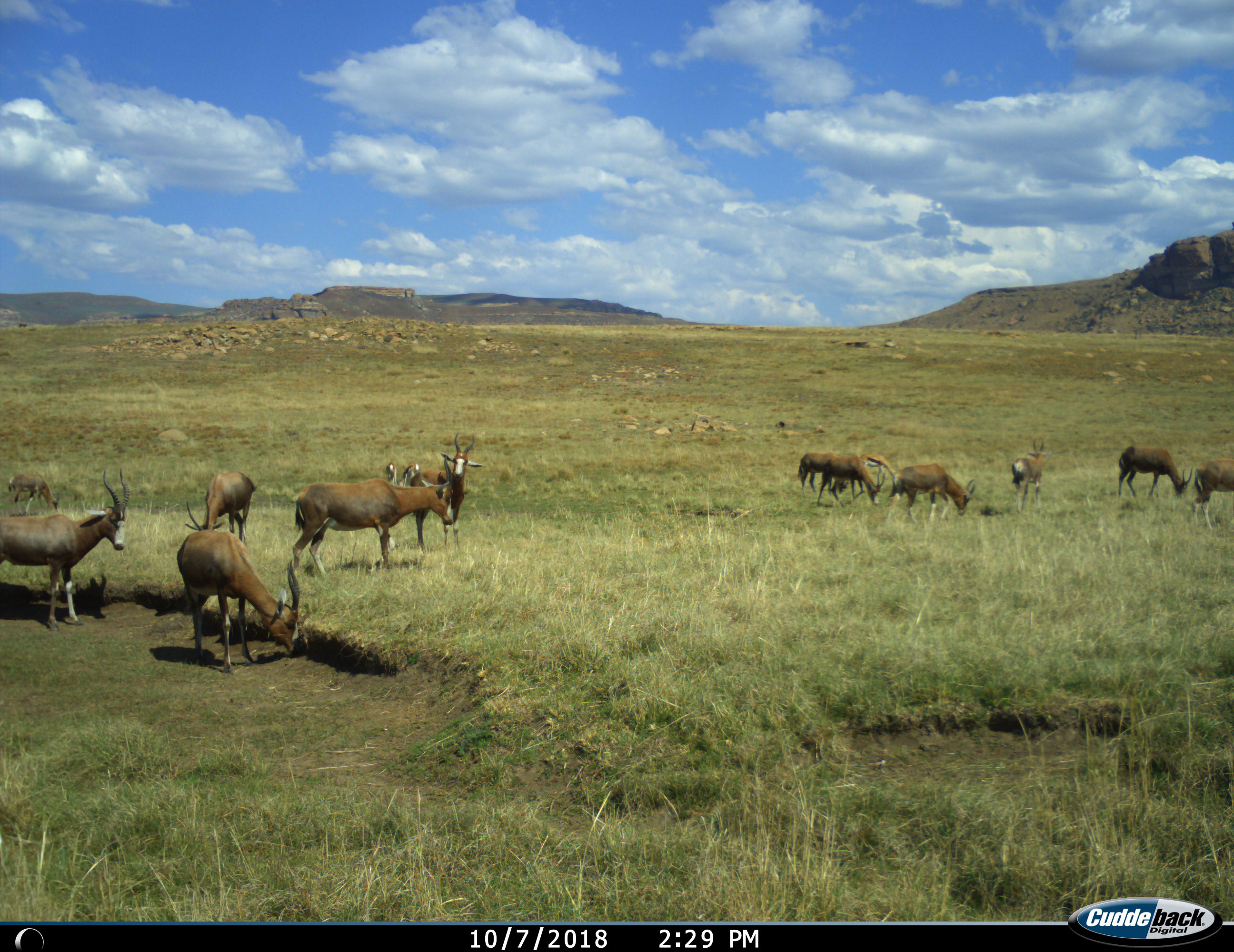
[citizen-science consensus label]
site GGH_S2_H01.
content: unidentified animal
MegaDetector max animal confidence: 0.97